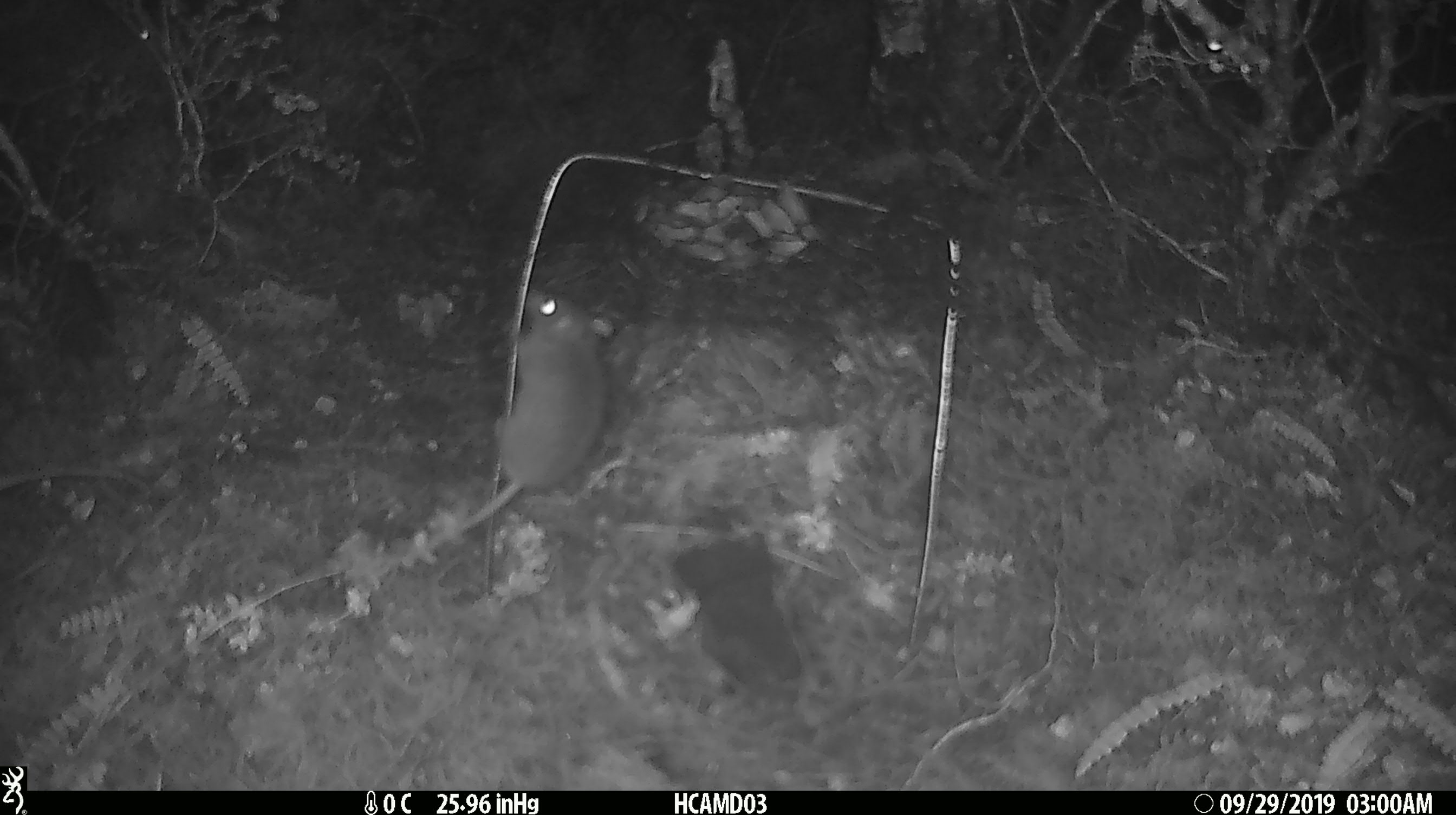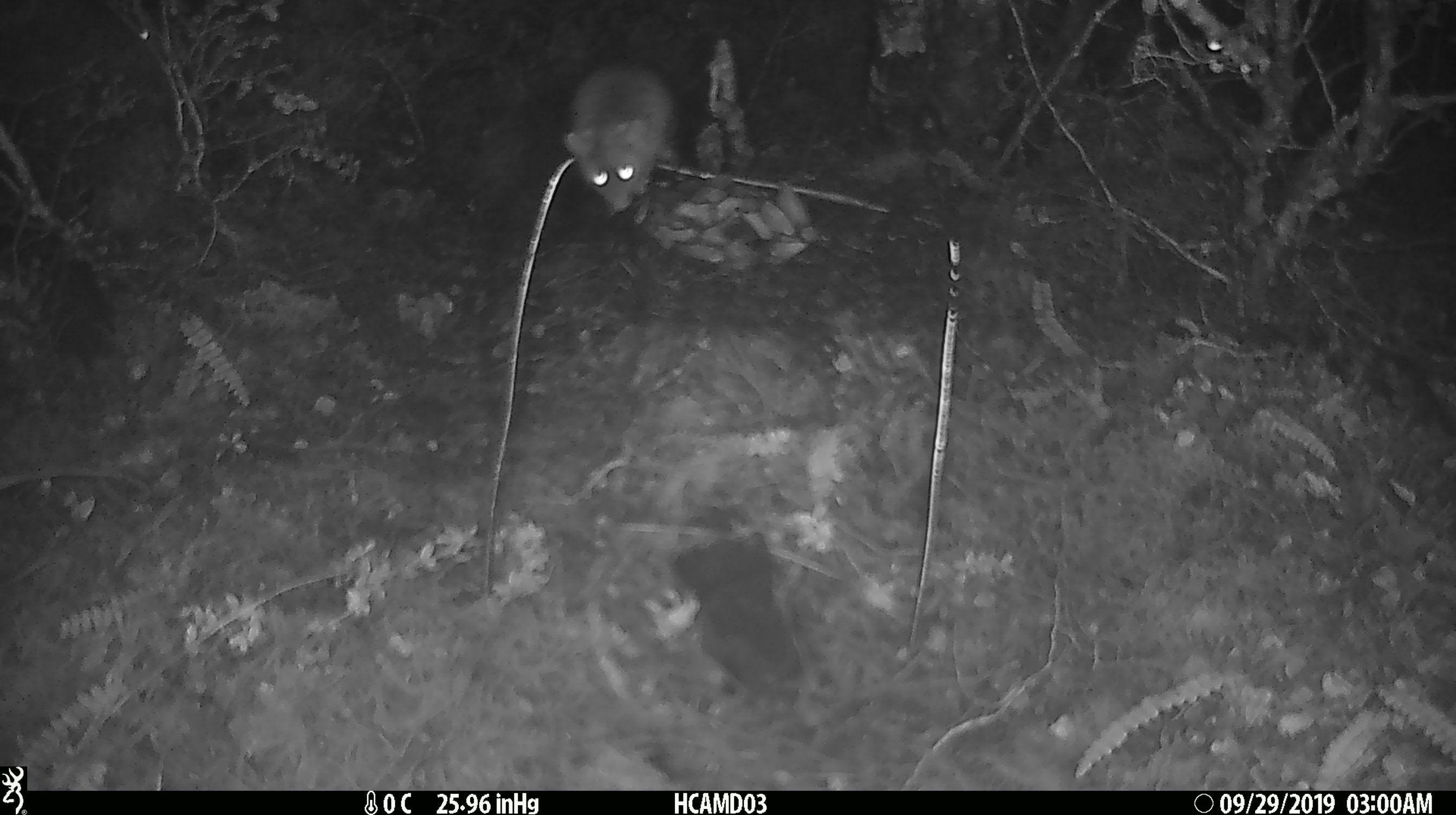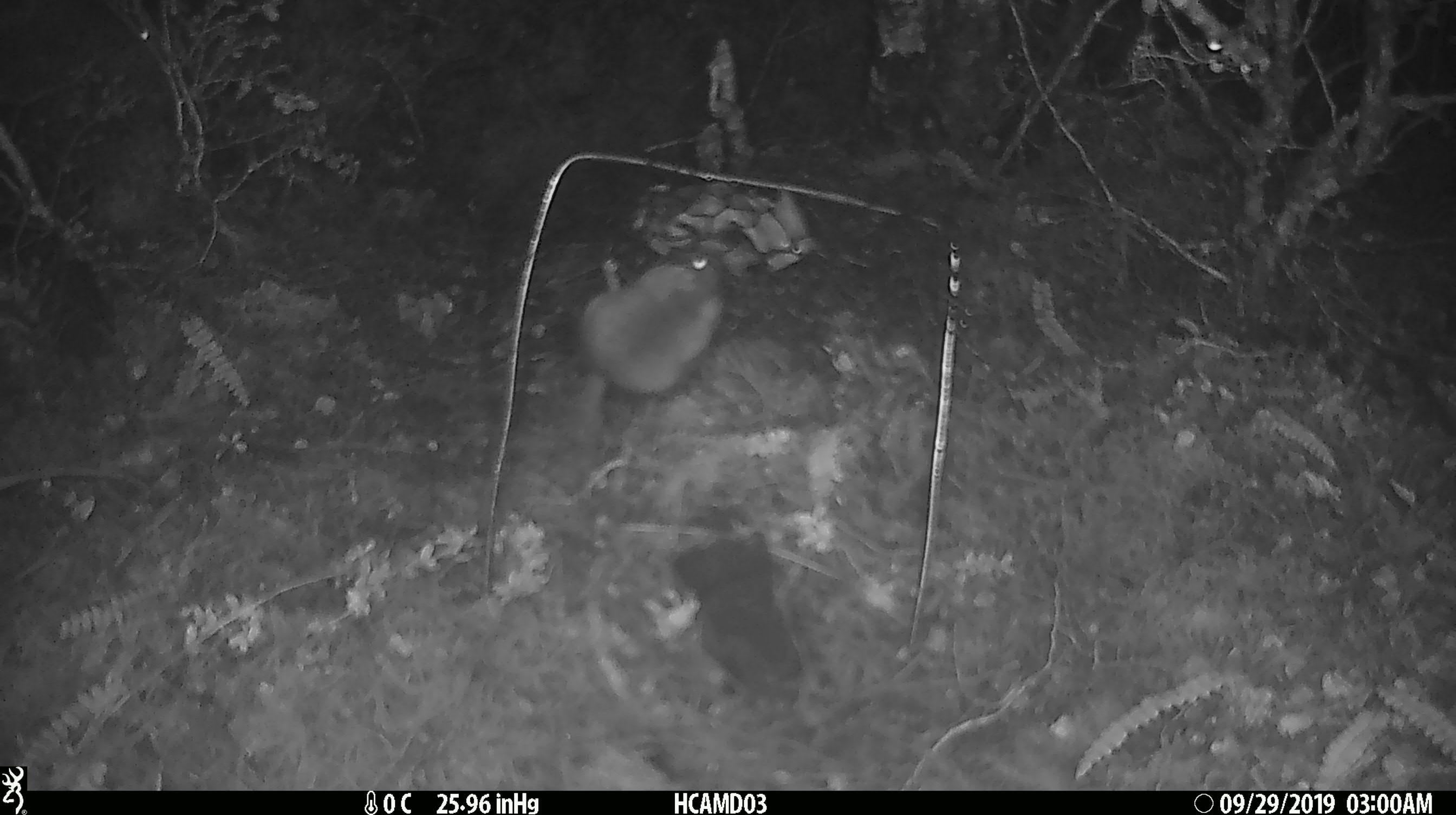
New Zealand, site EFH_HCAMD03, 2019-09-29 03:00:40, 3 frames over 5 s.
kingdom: Animalia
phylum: Chordata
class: Mammalia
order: Rodentia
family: Muridae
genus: Mus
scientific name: Mus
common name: mouse